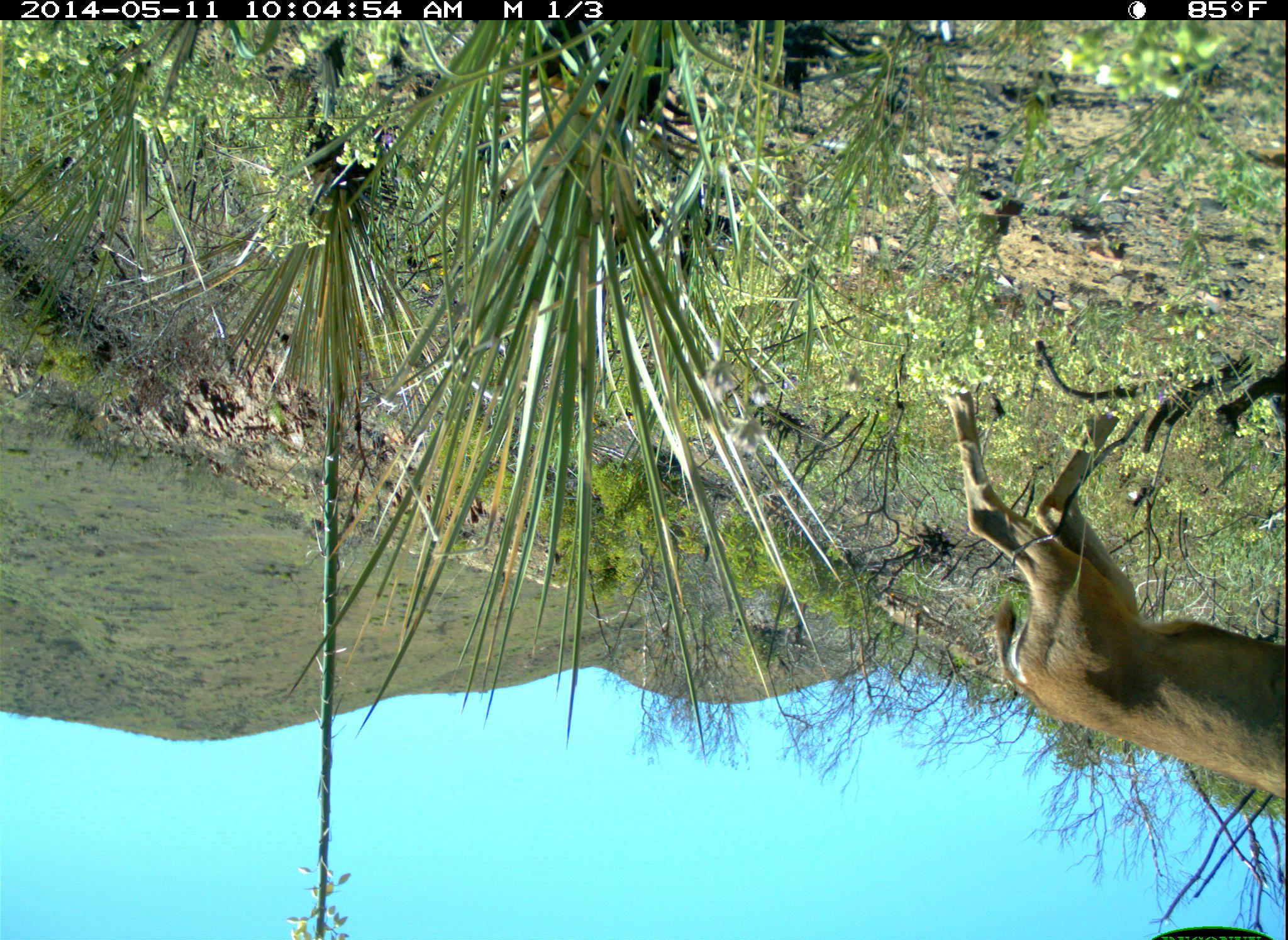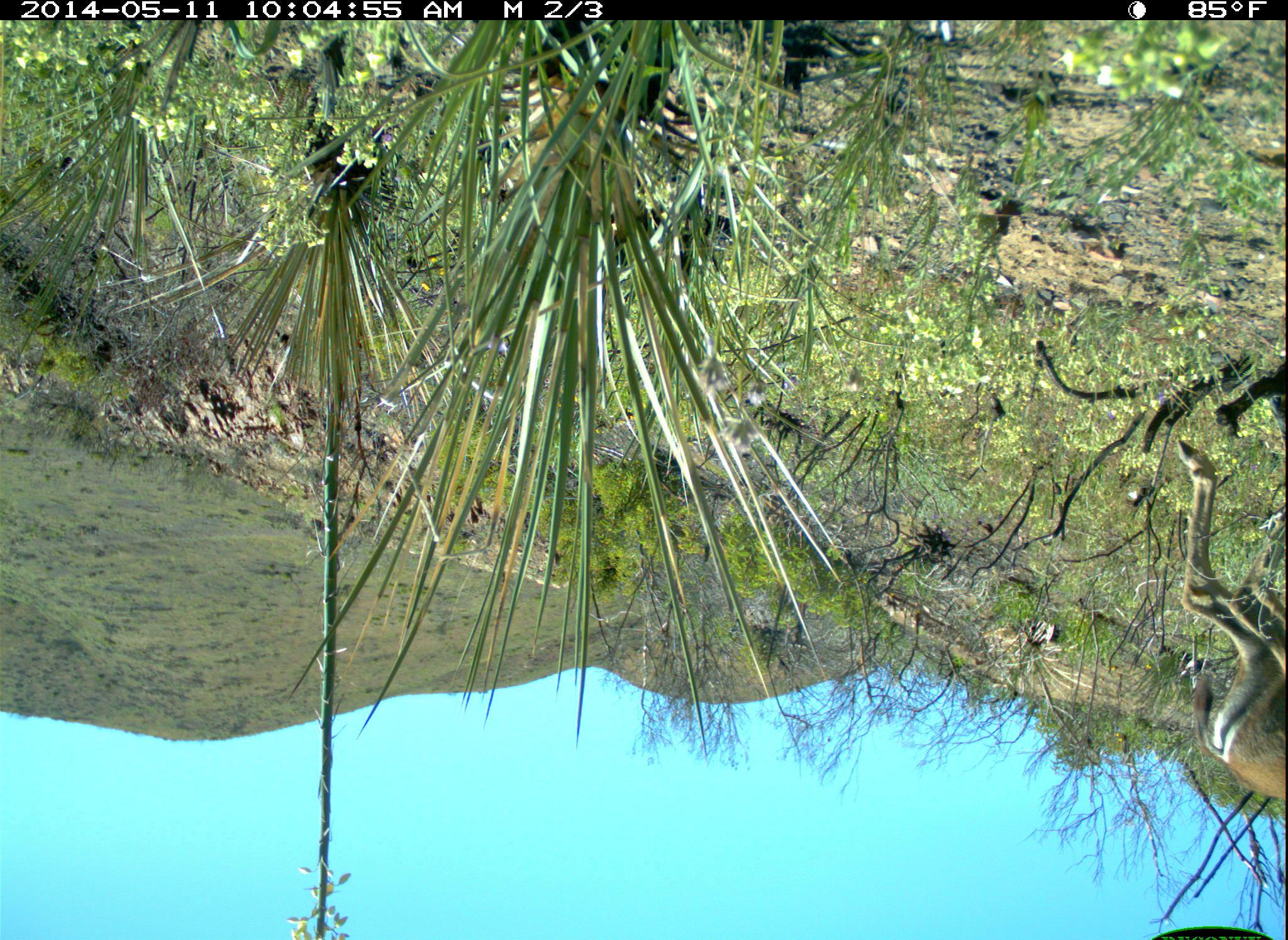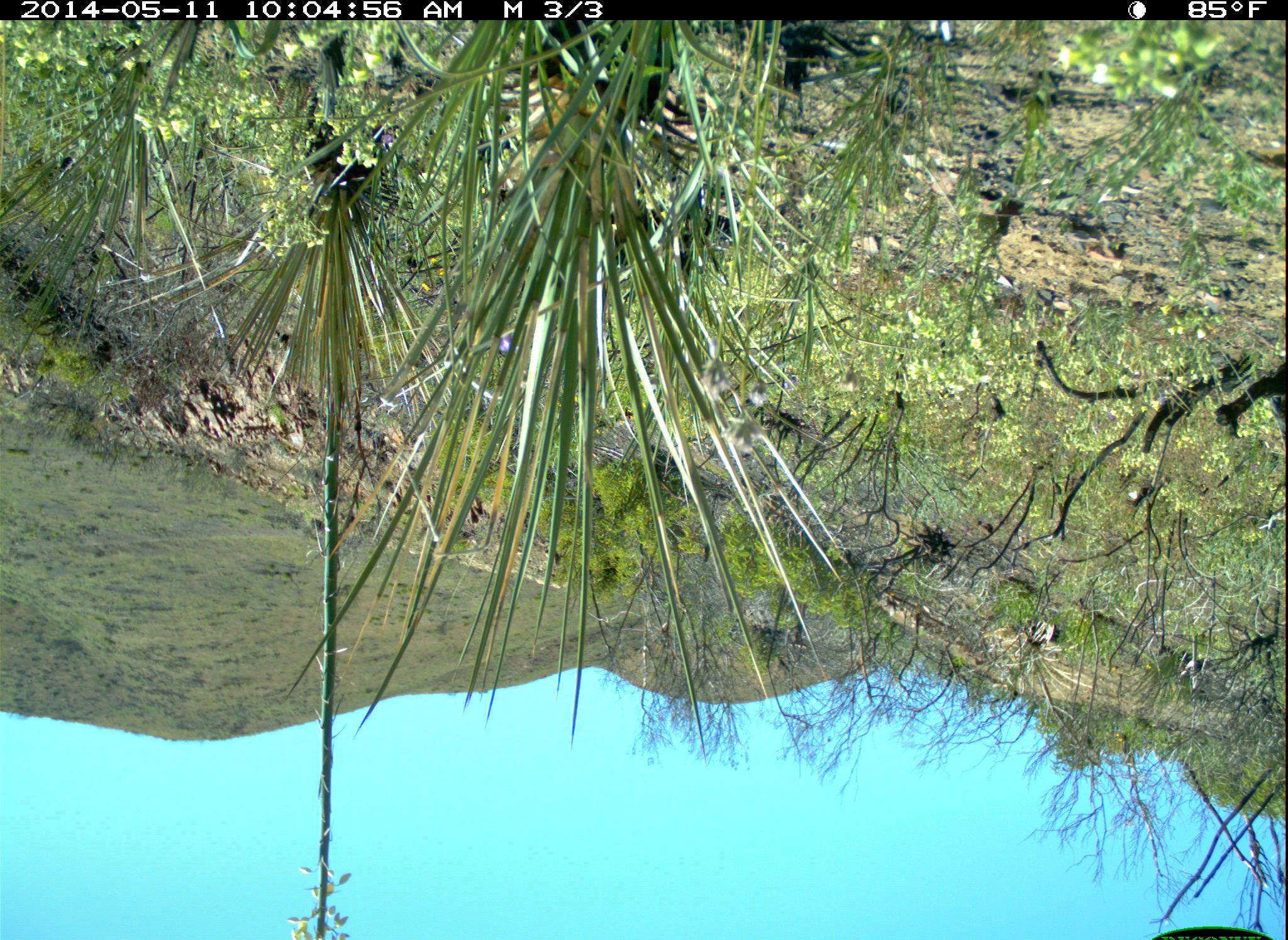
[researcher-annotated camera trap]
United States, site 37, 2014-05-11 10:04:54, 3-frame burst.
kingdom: Animalia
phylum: Chordata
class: Mammalia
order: Artiodactyla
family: Cervidae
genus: Odocoileus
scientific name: Odocoileus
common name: deer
Deer (Odocoileus).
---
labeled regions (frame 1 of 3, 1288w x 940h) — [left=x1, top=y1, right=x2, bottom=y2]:
deer: [left=938, top=370, right=1288, bottom=802]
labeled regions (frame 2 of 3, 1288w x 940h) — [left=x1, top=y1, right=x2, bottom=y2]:
deer: [left=1174, top=434, right=1288, bottom=808]